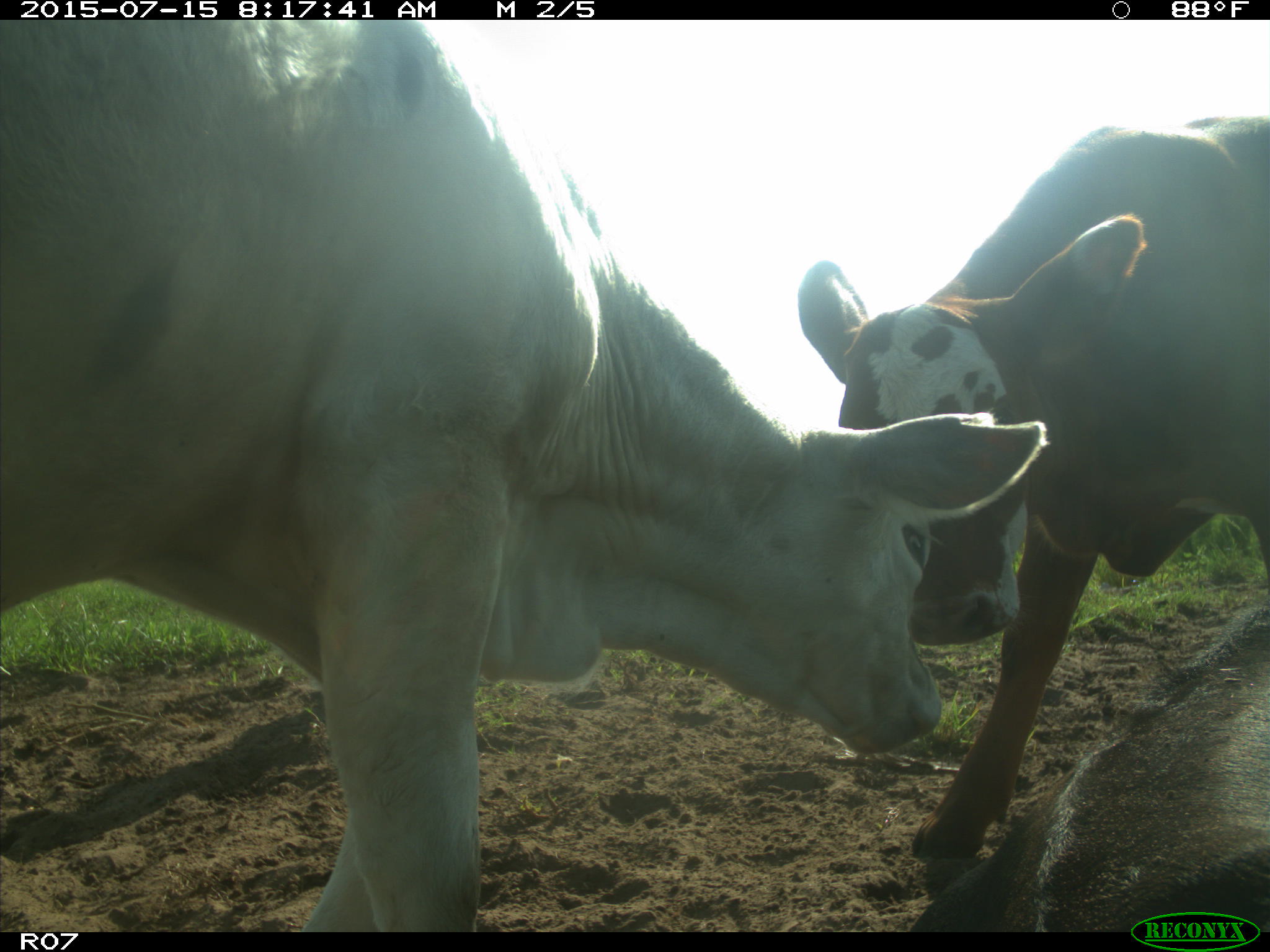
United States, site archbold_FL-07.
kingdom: Animalia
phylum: Chordata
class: Mammalia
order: Artiodactyla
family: Bovidae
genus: Bos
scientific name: Bos taurus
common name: domestic cow